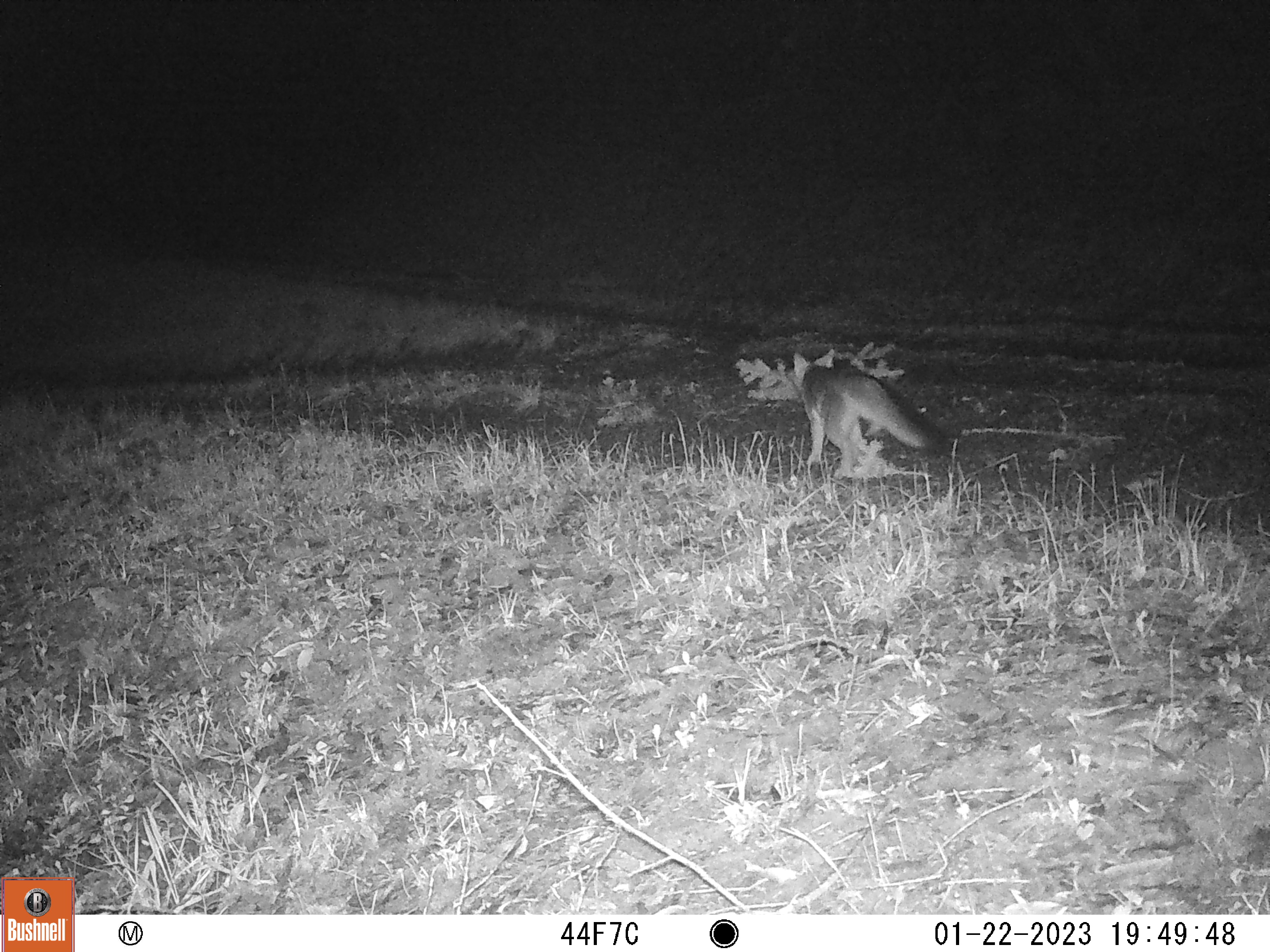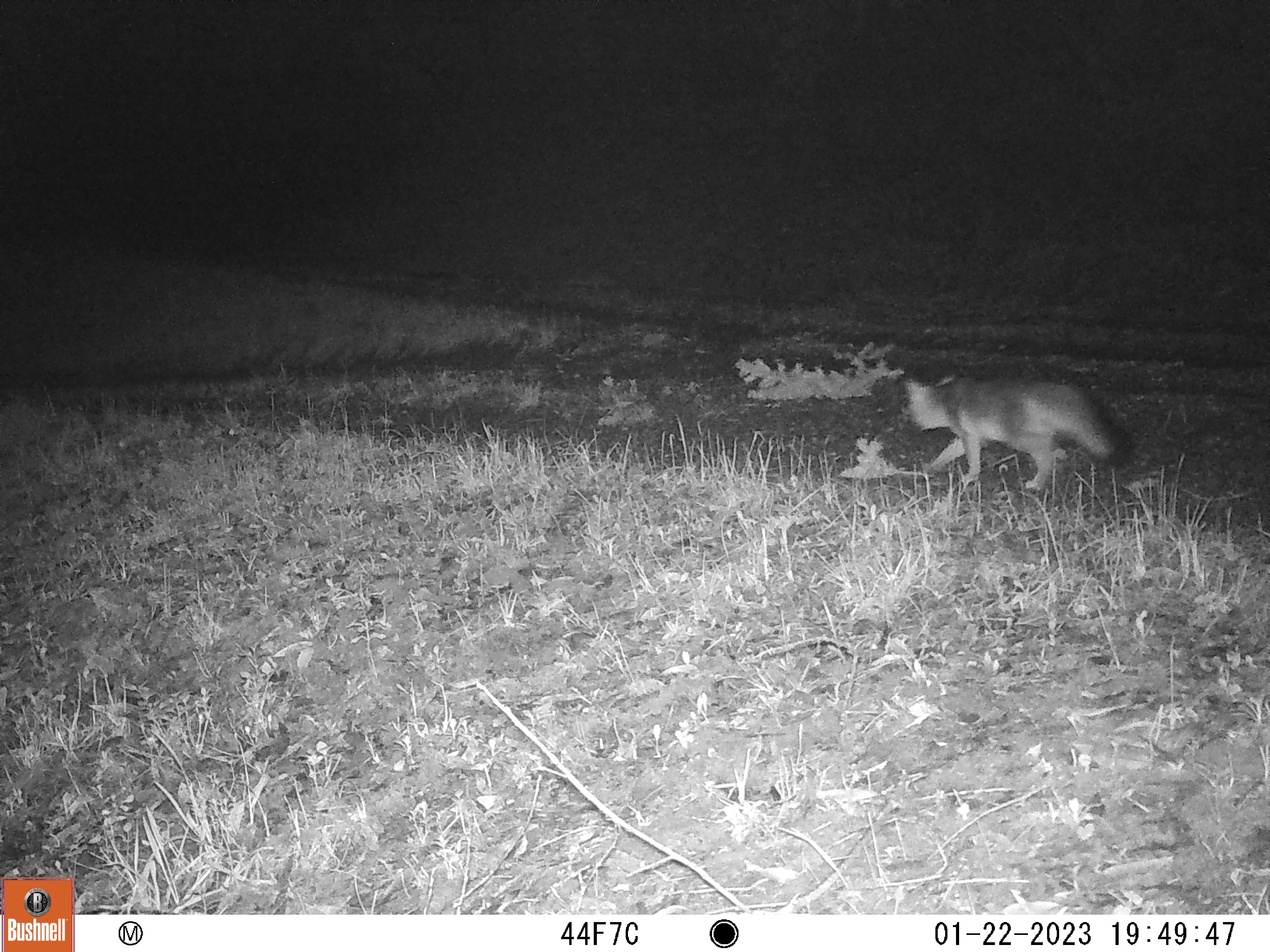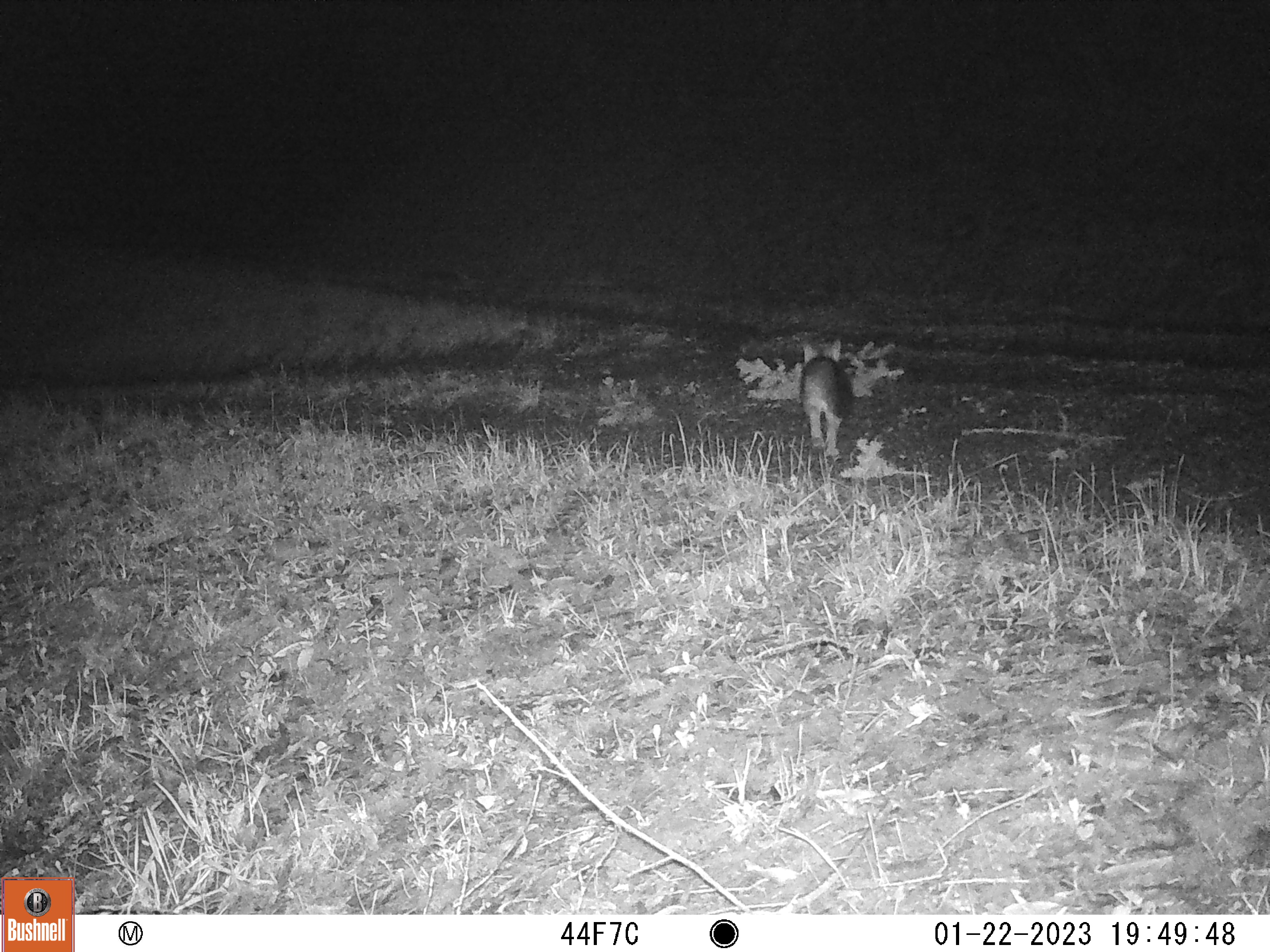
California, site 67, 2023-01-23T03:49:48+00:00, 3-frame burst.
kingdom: Animalia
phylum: Chordata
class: Mammalia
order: Carnivora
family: Canidae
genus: Urocyon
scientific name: Urocyon cinereoargenteus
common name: gray fox